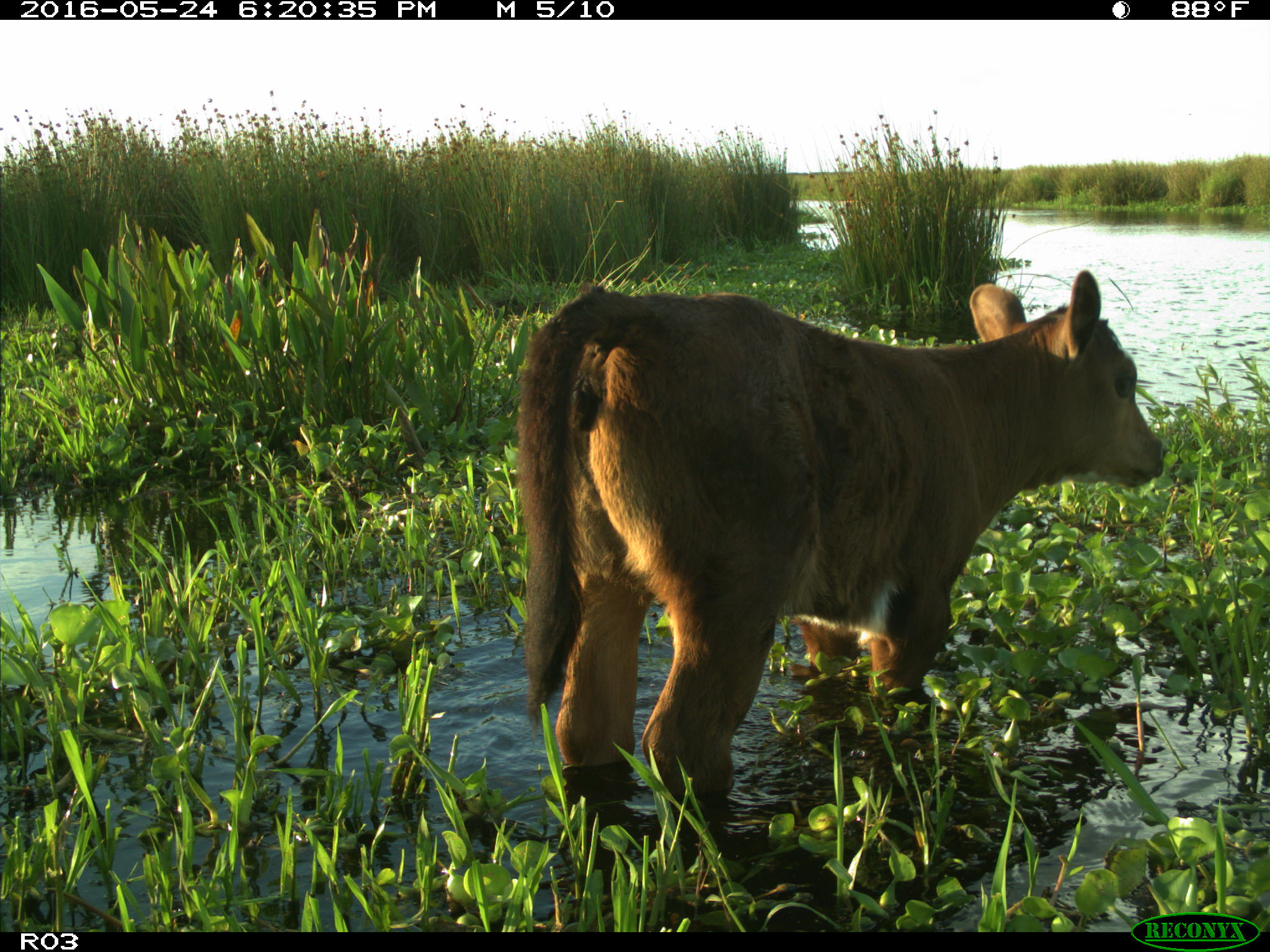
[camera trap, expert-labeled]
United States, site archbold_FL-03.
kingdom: Animalia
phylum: Chordata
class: Mammalia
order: Artiodactyla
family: Bovidae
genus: Bos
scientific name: Bos taurus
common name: domestic cow